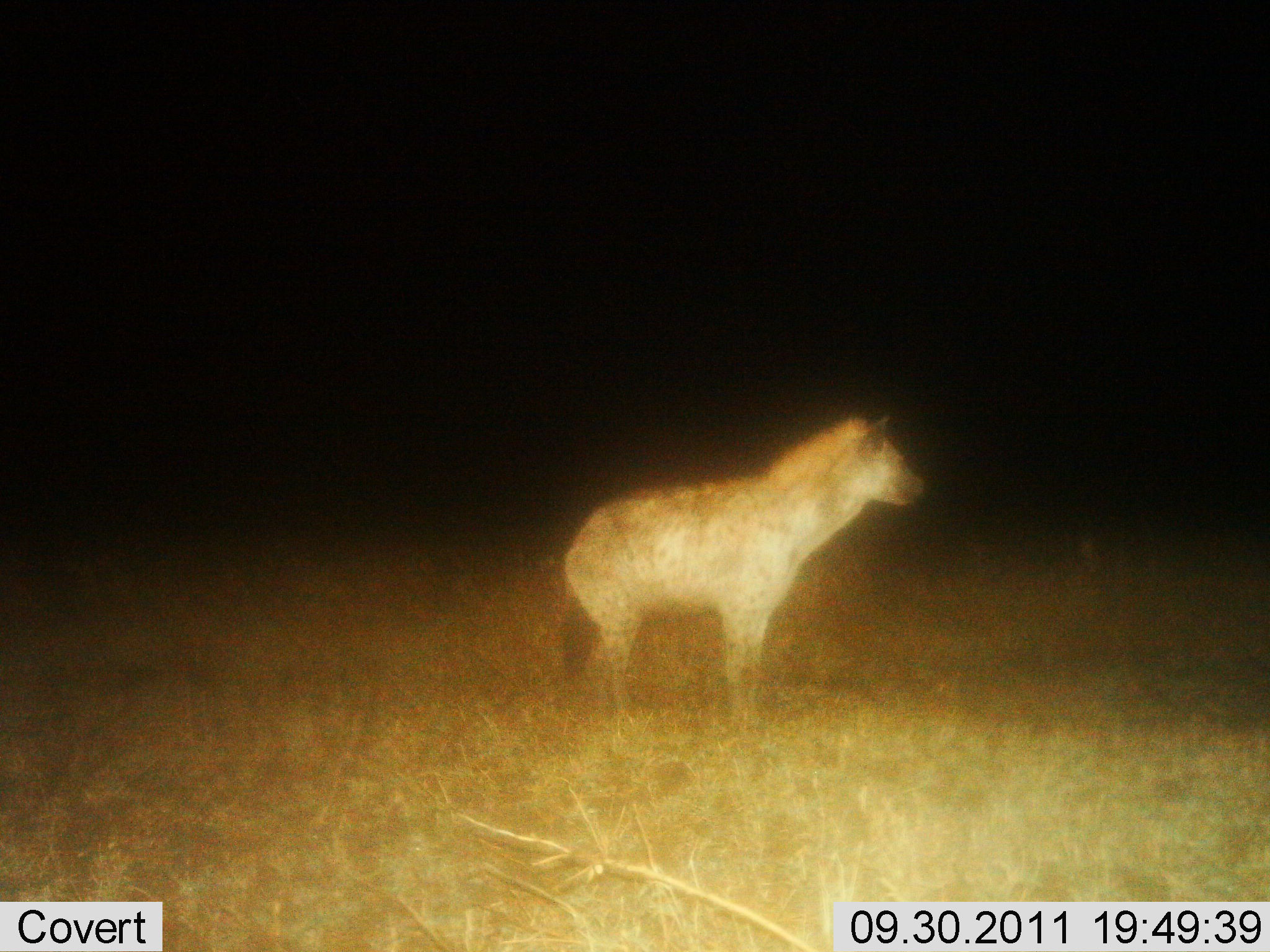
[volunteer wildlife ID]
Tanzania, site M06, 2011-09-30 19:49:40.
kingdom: Animalia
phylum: Chordata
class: Mammalia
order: Carnivora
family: Hyaenidae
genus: Crocuta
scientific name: Crocuta crocuta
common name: spotted hyena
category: hyenaspotted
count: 1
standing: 100%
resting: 0%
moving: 8%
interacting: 0%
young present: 0%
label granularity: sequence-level